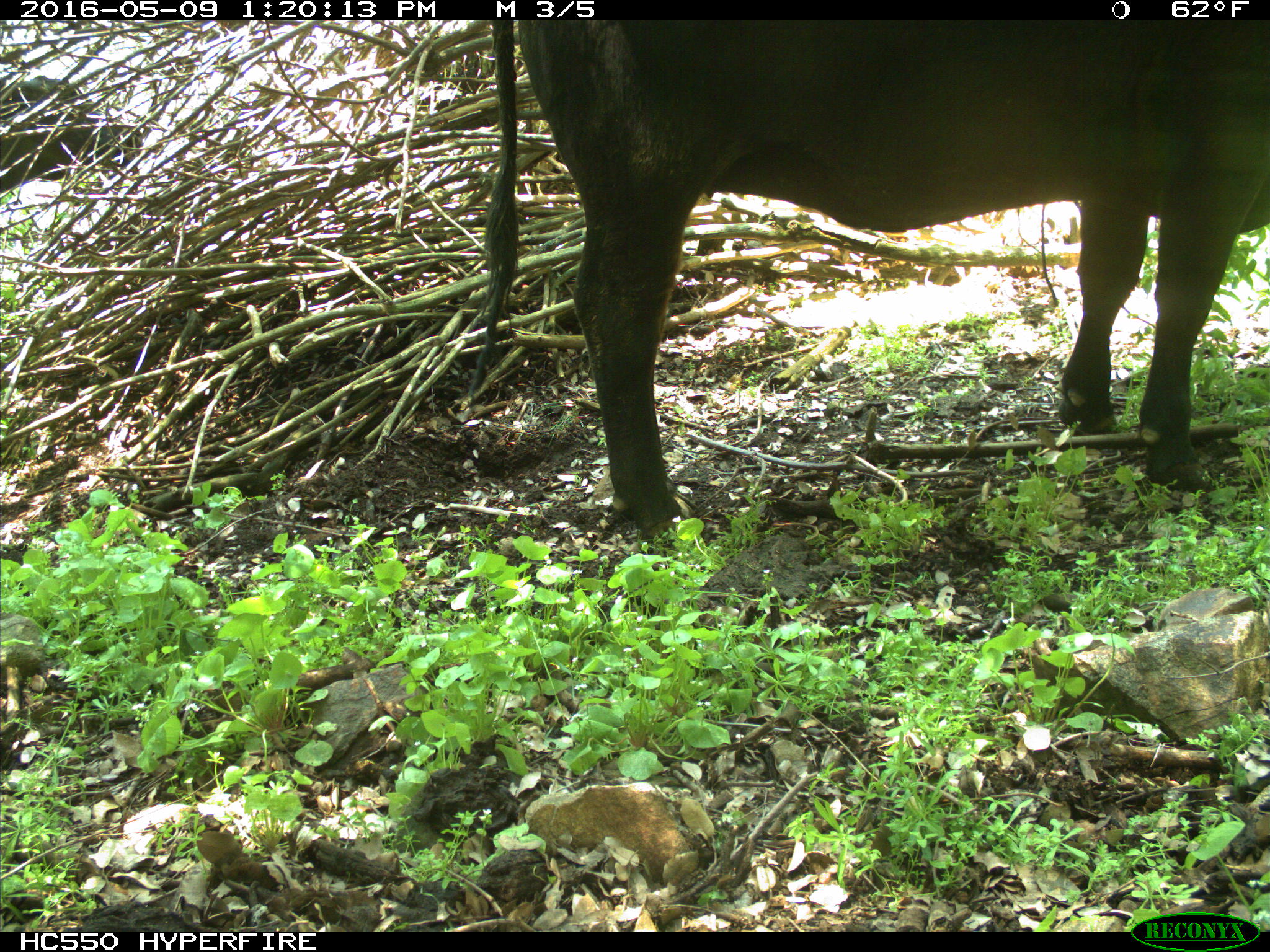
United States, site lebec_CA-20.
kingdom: Animalia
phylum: Chordata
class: Mammalia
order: Artiodactyla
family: Bovidae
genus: Bos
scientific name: Bos taurus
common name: domestic cow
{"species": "Bos taurus (domestic cow)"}